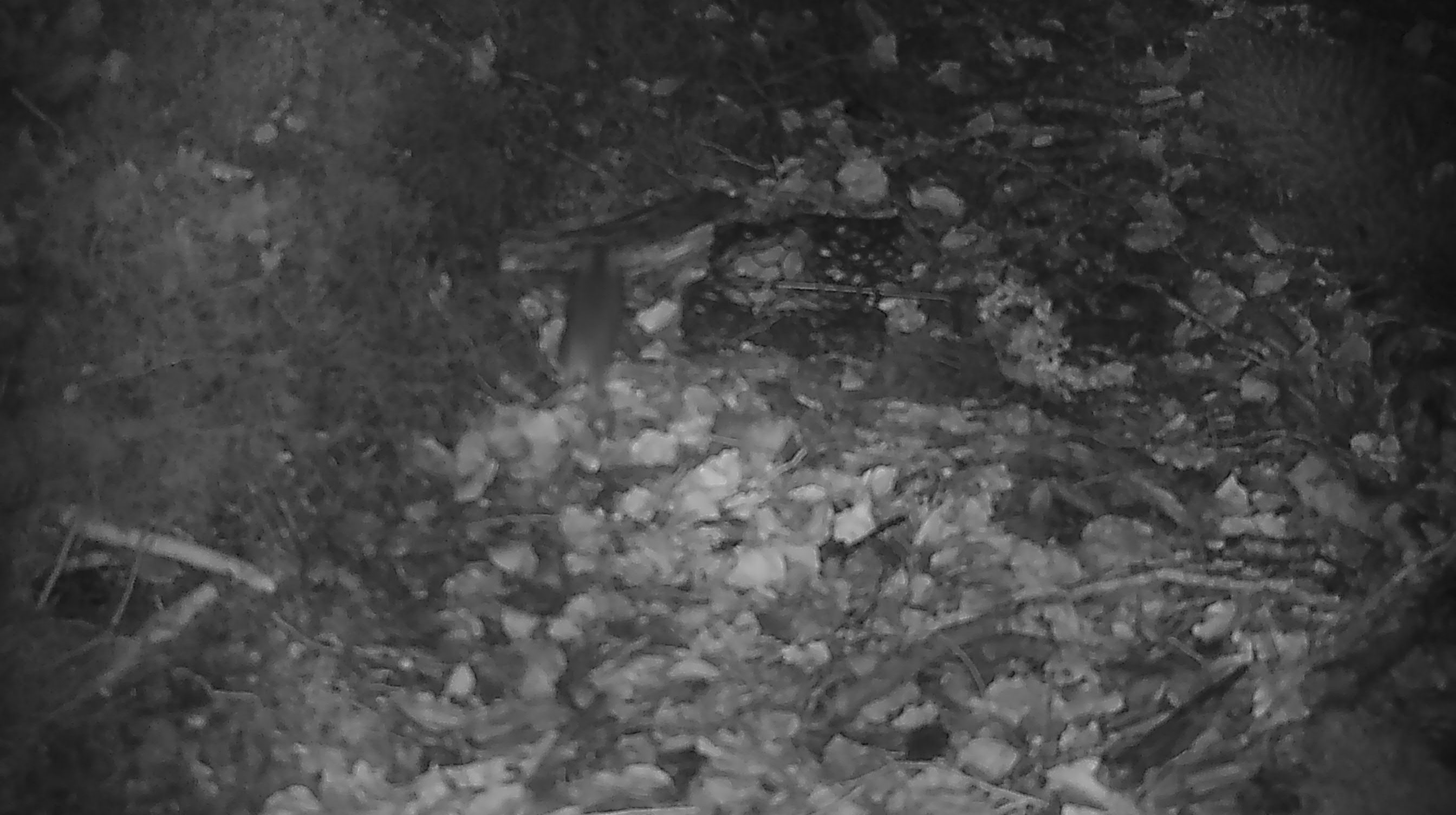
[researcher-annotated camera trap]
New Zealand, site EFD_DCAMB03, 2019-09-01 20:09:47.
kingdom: Animalia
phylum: Chordata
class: Mammalia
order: Rodentia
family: Muridae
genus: Mus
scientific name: Mus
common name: mouse